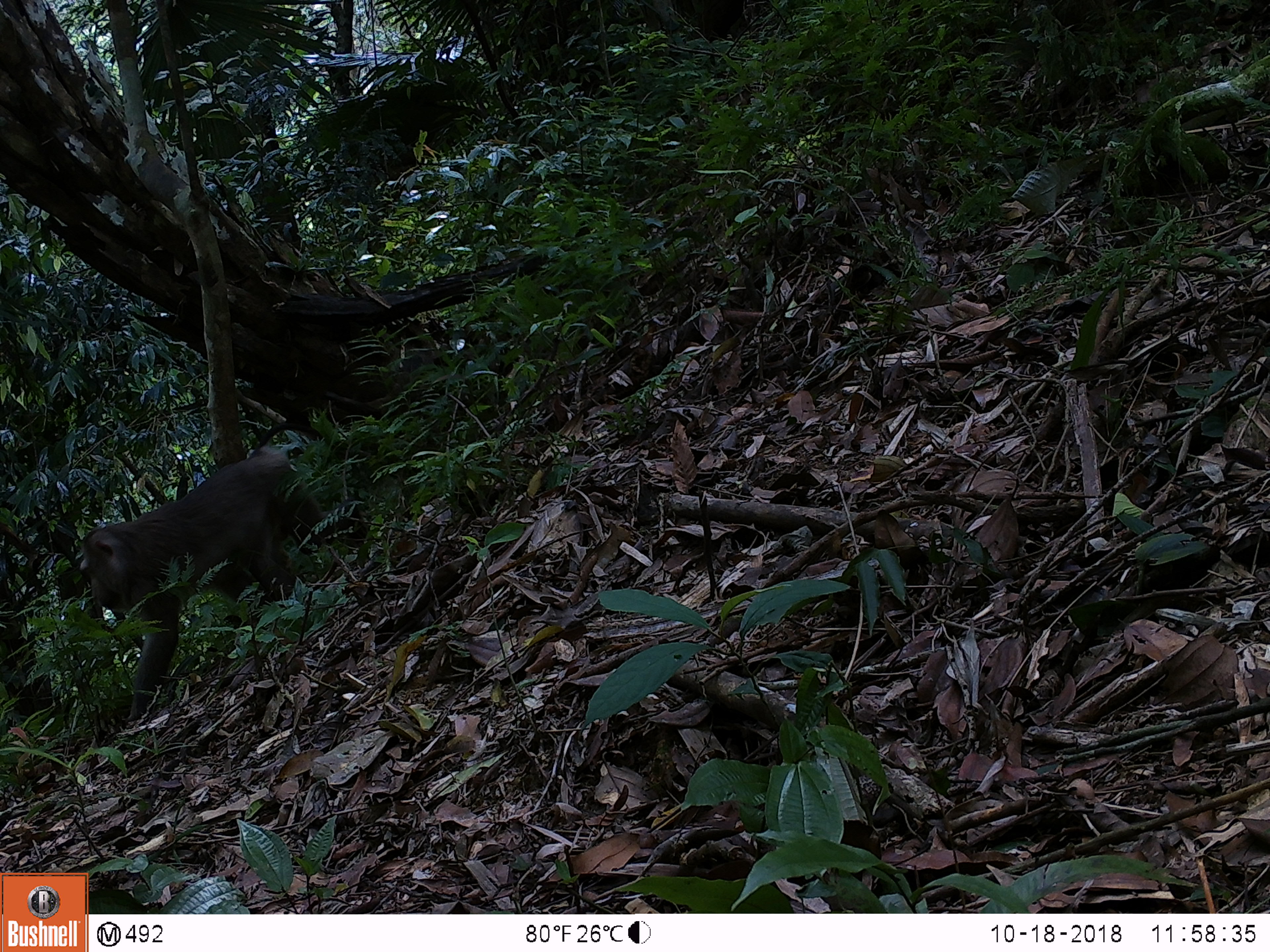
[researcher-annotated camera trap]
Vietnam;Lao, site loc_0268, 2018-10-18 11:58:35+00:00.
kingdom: Animalia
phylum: Chordata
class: Mammalia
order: Primates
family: Cercopithecidae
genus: Macaca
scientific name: Macaca nemestrina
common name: pig-tailed macaque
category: pig tailed macaque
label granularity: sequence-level